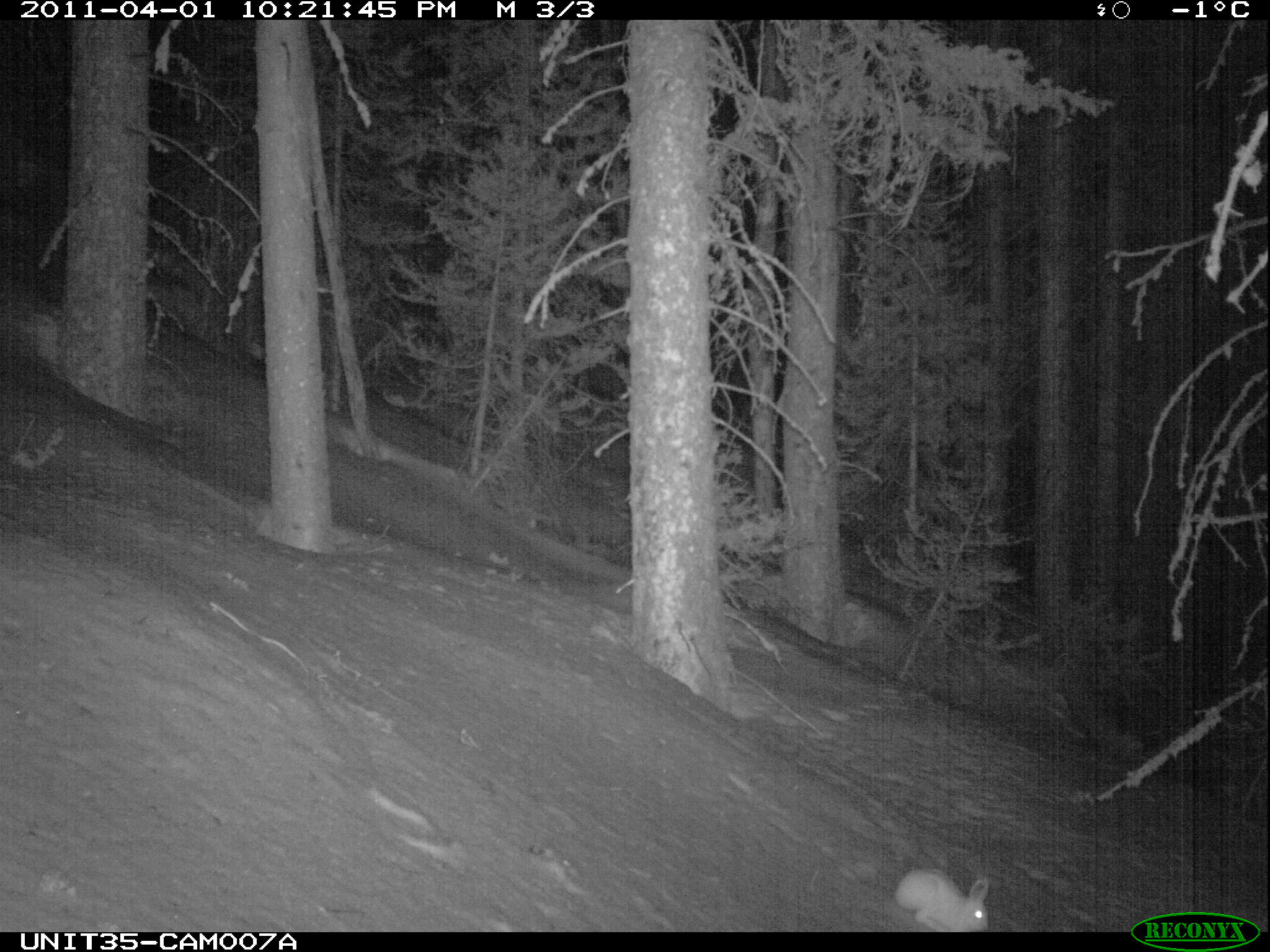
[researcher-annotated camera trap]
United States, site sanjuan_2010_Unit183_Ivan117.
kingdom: Animalia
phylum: Chordata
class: Mammalia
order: Lagomorpha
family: Leporidae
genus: Lepus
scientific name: Lepus americanus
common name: snowshoe hare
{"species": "Lepus americanus (snowshoe hare)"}